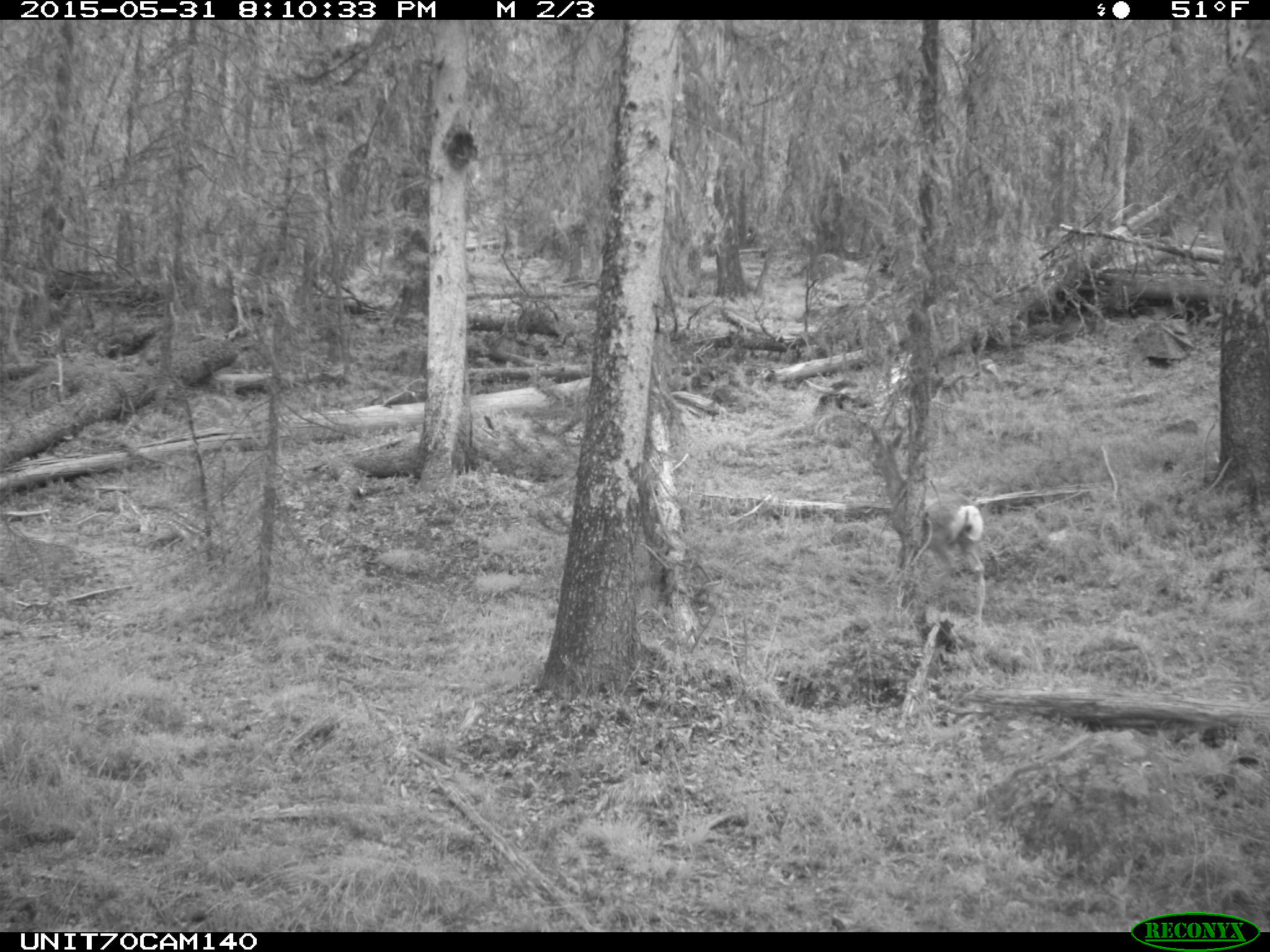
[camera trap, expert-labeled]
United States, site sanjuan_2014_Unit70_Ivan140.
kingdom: Animalia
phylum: Chordata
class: Mammalia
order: Artiodactyla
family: Cervidae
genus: Odocoileus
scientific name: Odocoileus hemionus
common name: mule deer